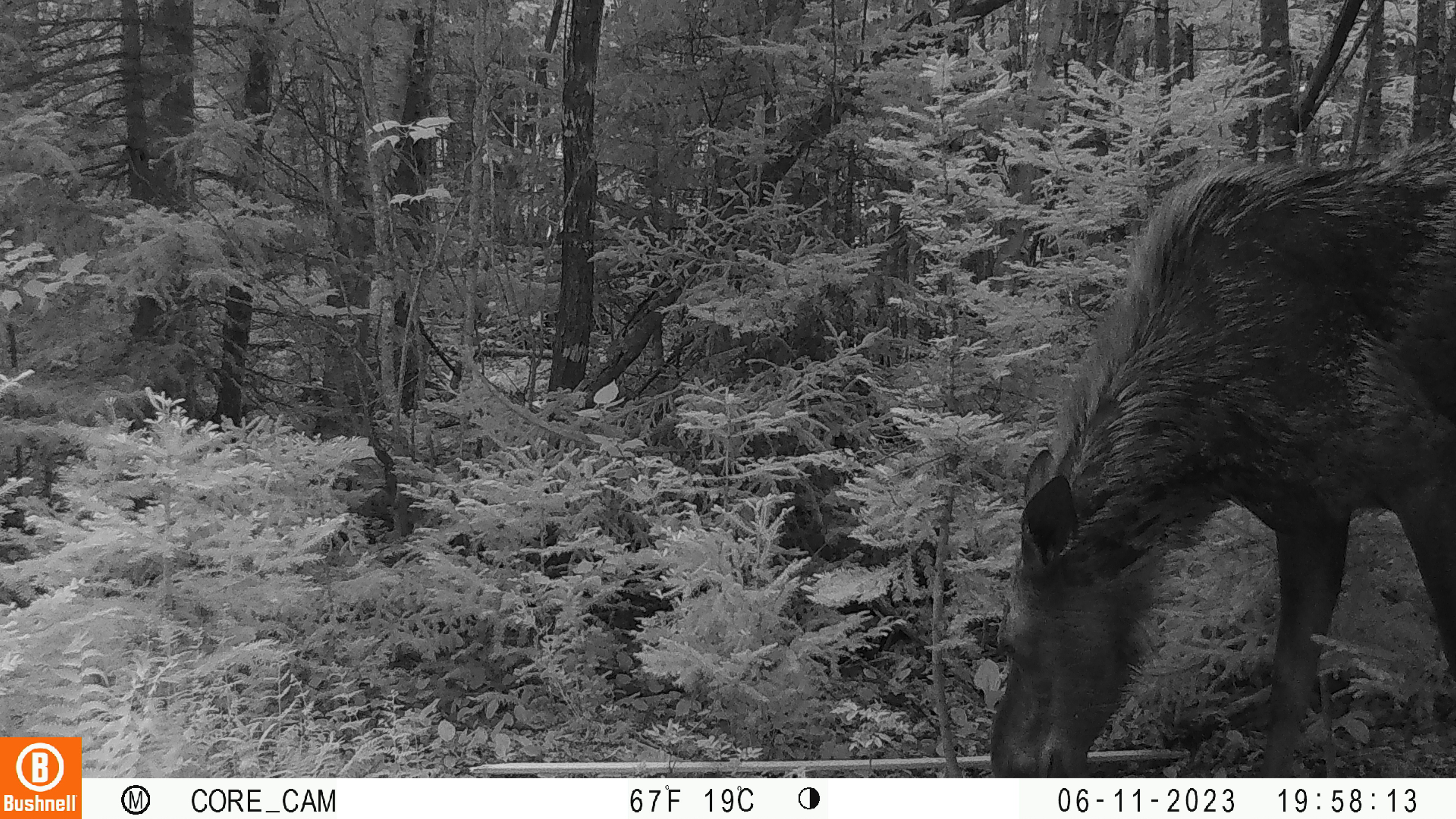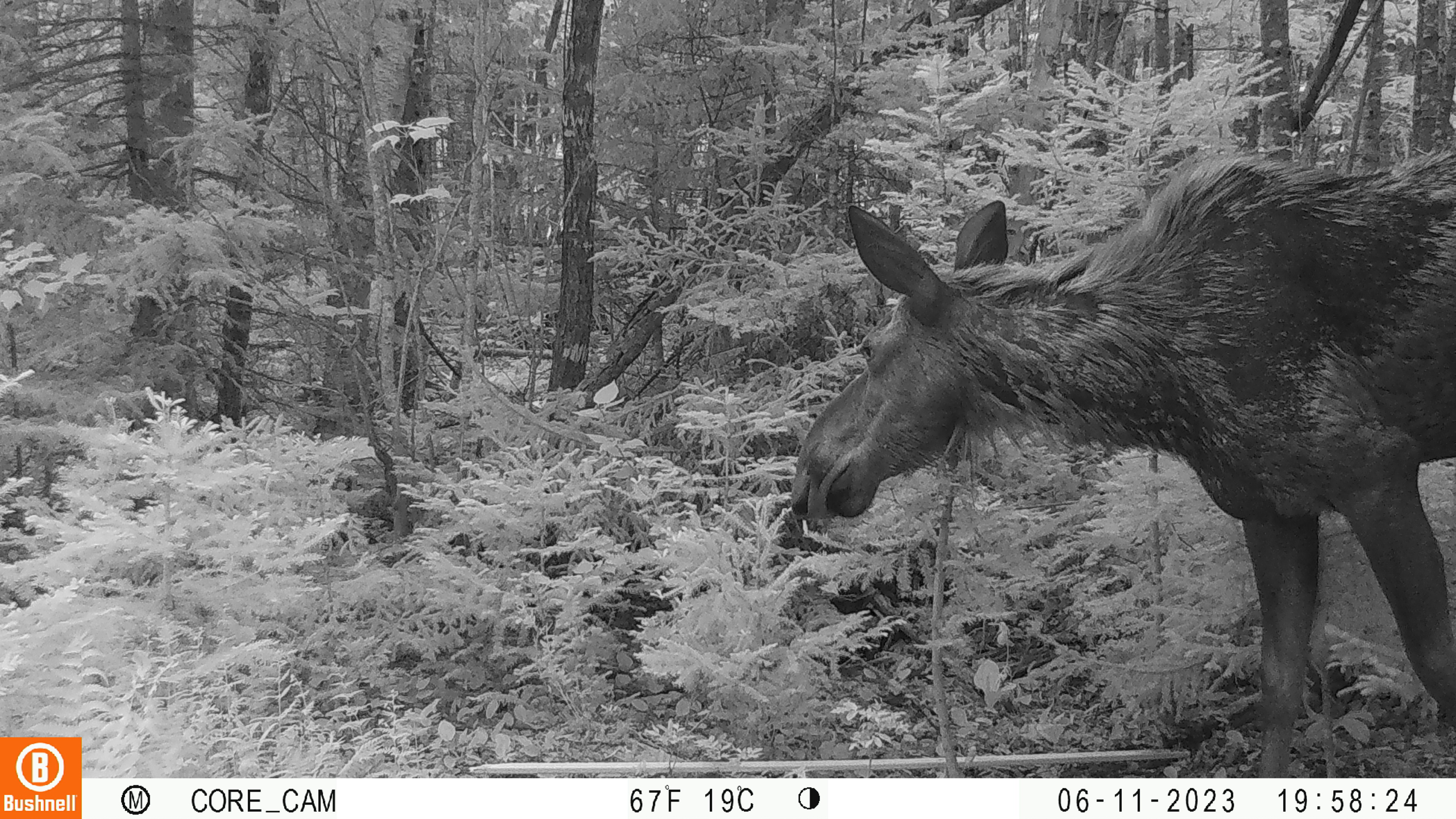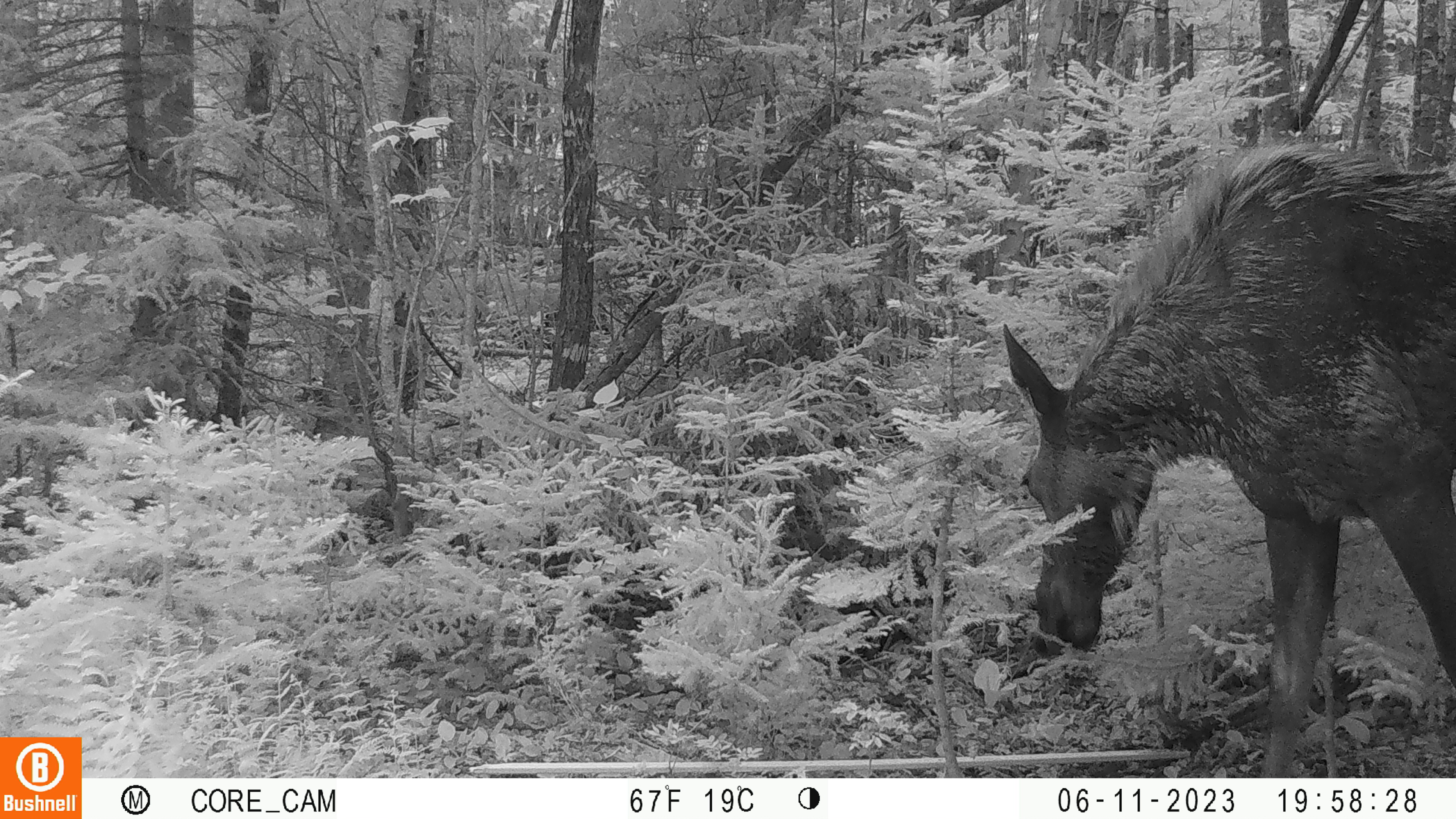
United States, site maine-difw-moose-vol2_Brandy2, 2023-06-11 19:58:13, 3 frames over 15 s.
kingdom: Animalia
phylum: Chordata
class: Mammalia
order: Artiodactyla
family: Cervidae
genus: Alces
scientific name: Alces alces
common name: moose